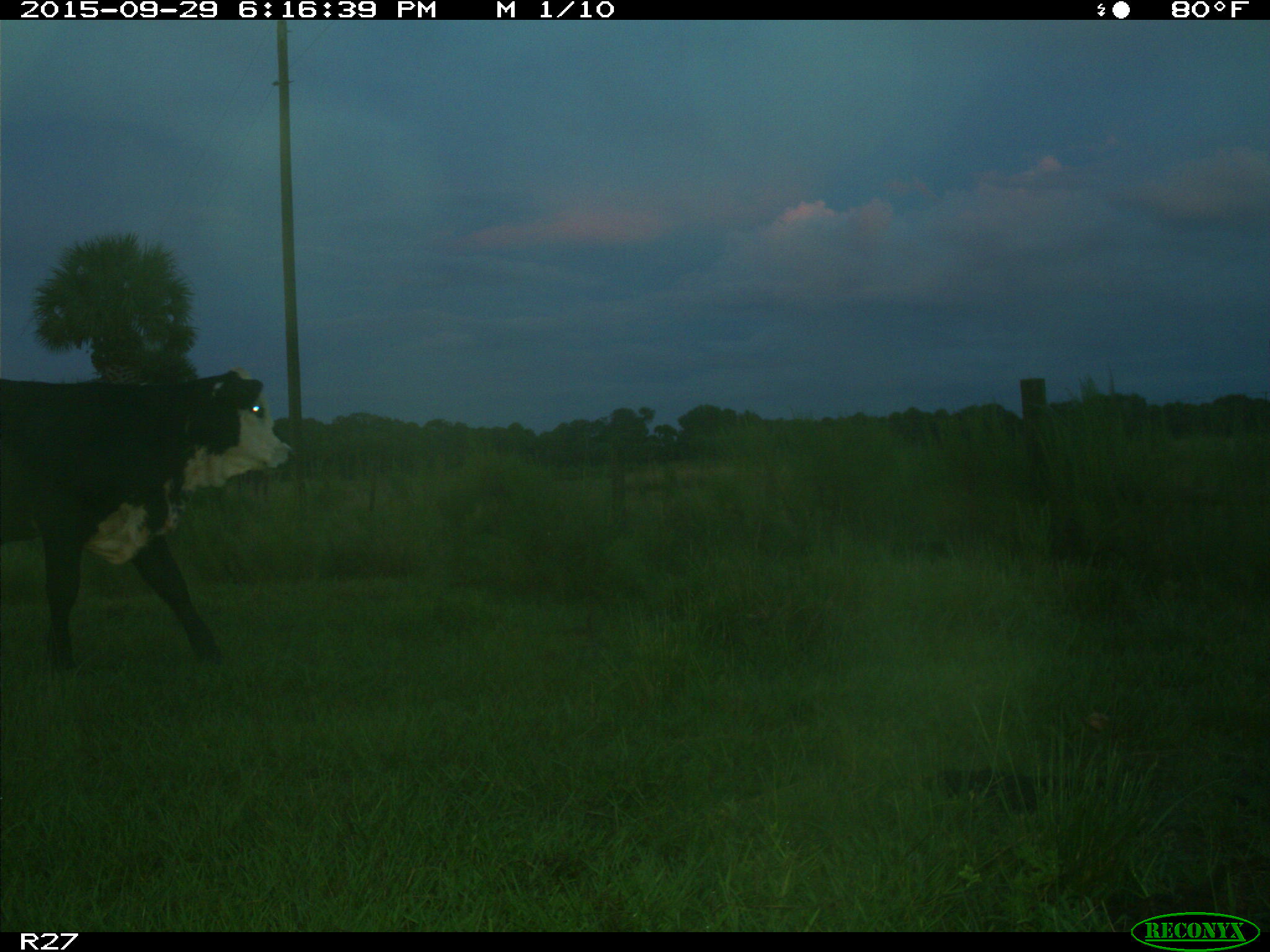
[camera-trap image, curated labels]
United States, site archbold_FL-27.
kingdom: Animalia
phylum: Chordata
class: Mammalia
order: Artiodactyla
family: Bovidae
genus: Bos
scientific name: Bos taurus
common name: domestic cow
Bos taurus (domestic cow).